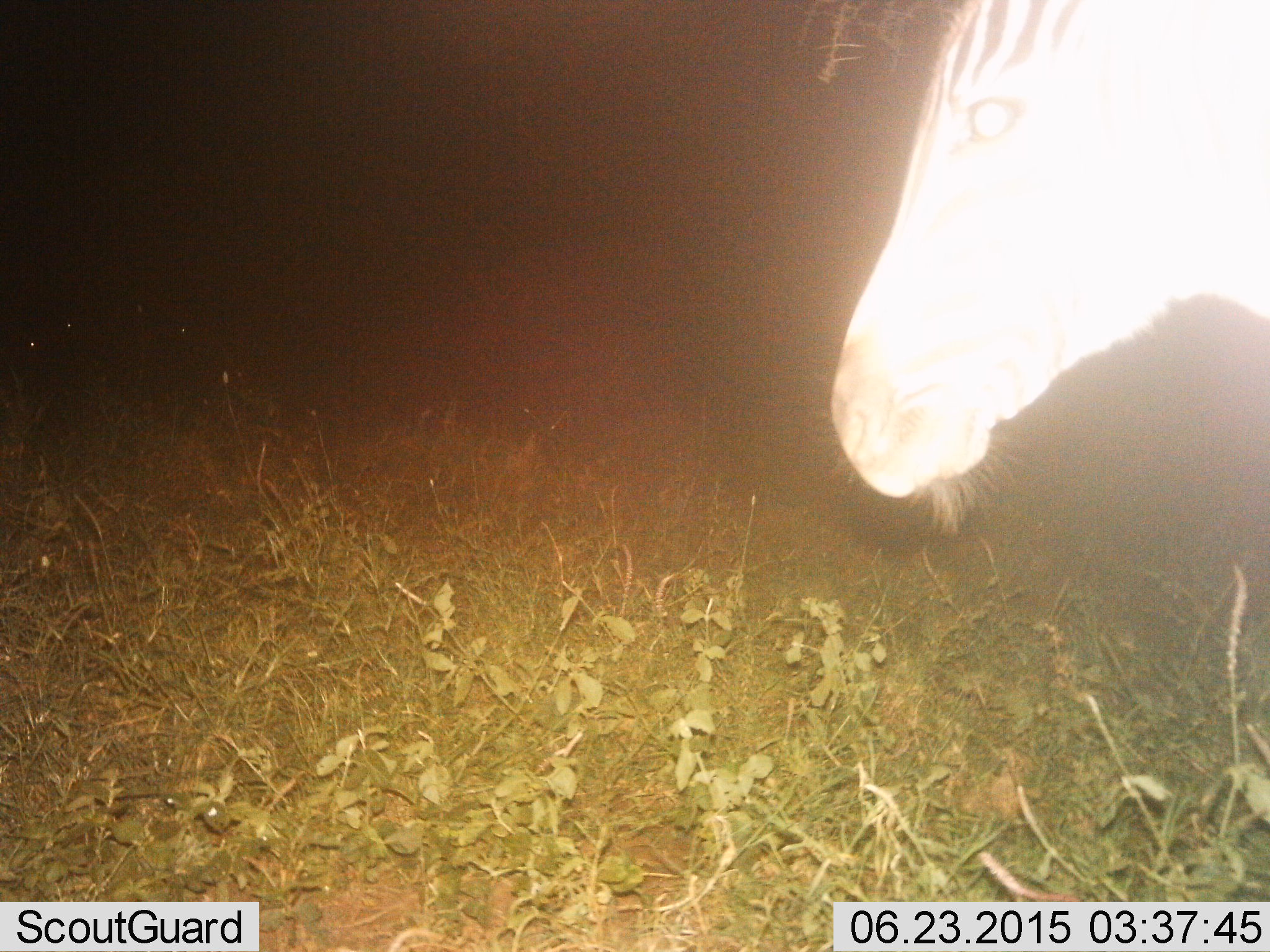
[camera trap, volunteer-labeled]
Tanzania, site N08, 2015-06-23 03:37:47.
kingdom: Animalia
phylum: Chordata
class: Mammalia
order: Perissodactyla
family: Equidae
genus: Equus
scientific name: Equus quagga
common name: plains zebra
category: zebra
Zebra (plains zebra) (Equus quagga), count 1. Behavior (volunteer vote fractions): standing 70%, resting 0%, moving 30%, interacting 0%. Young present (vote fraction): 0%. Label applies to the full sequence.